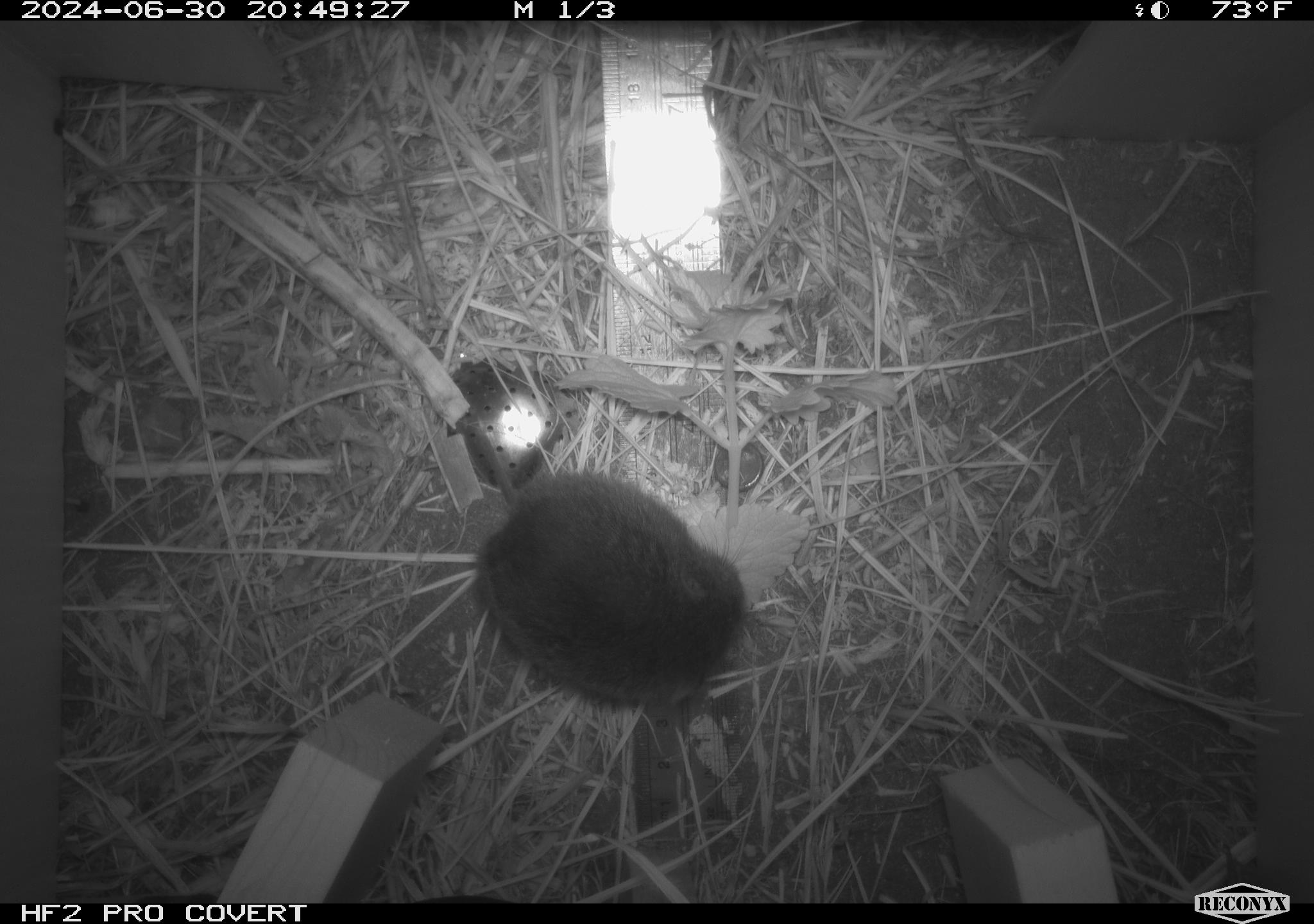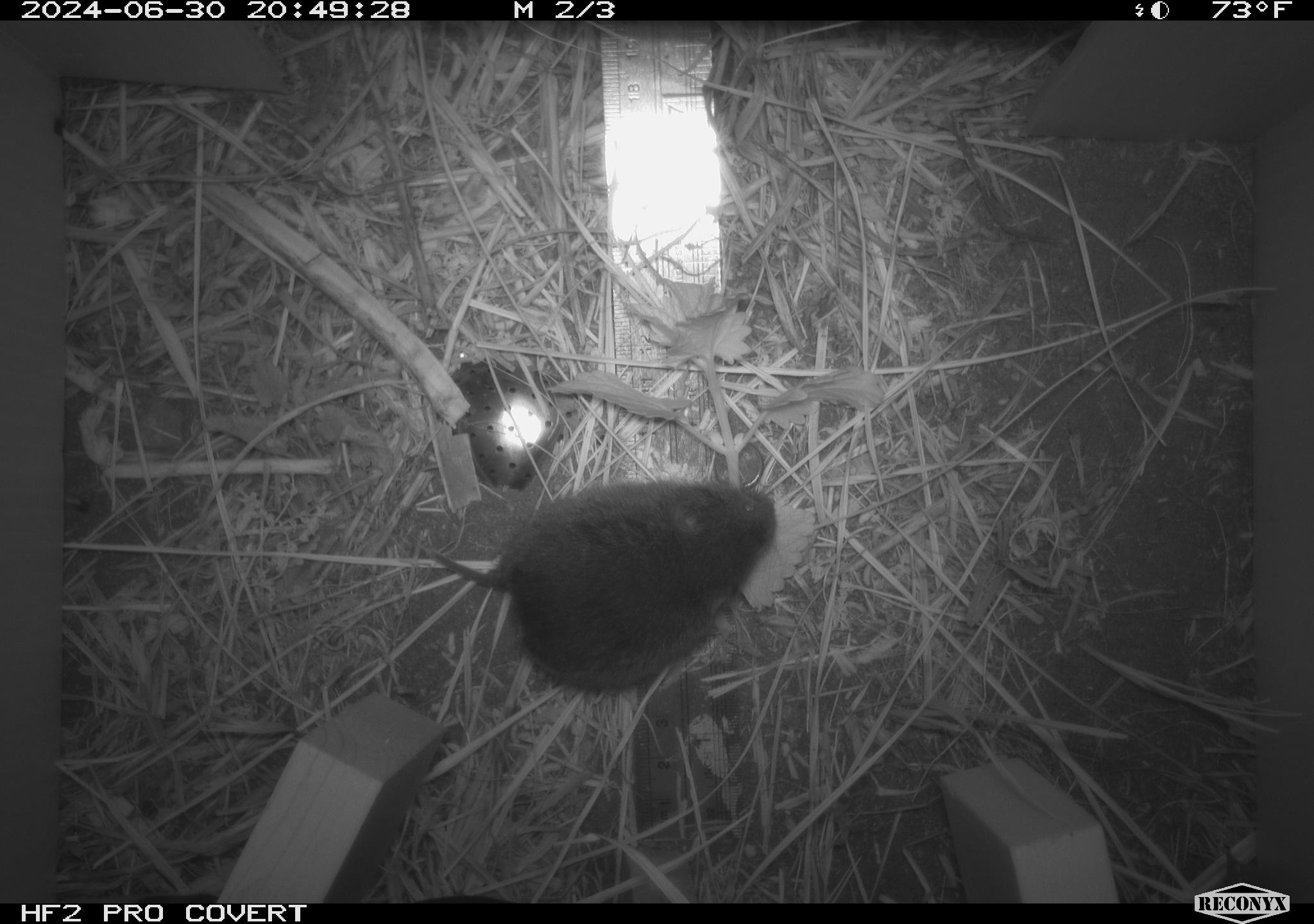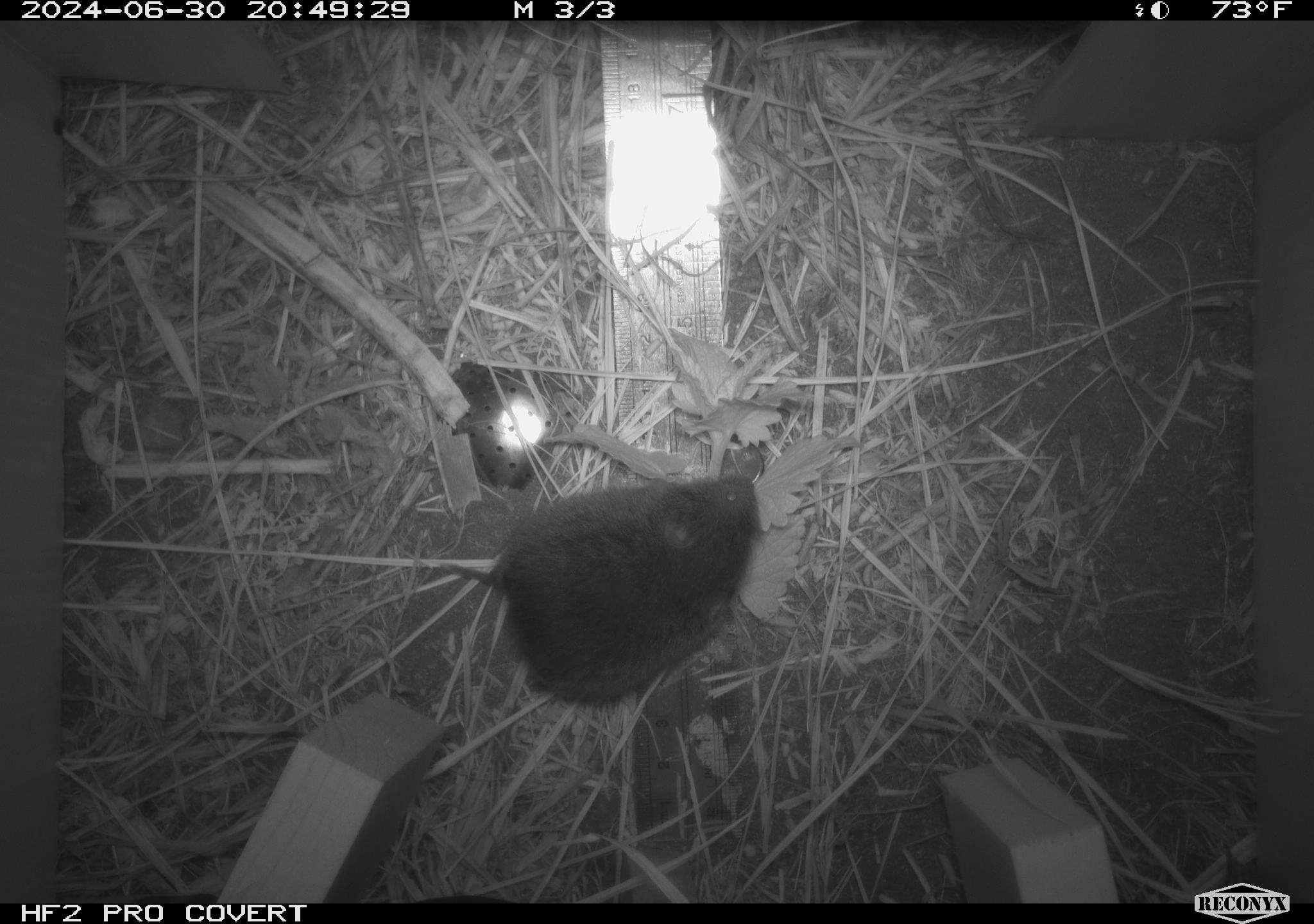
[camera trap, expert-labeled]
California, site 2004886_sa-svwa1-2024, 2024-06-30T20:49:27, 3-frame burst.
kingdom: Animalia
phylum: Chordata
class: Mammalia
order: Rodentia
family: Cricetidae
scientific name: Arvicolinae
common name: voles, lemmings, and muskrats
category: arvicolinae subfamily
Arvicolinae subfamily (voles, lemmings, and muskrats) (Arvicolinae).